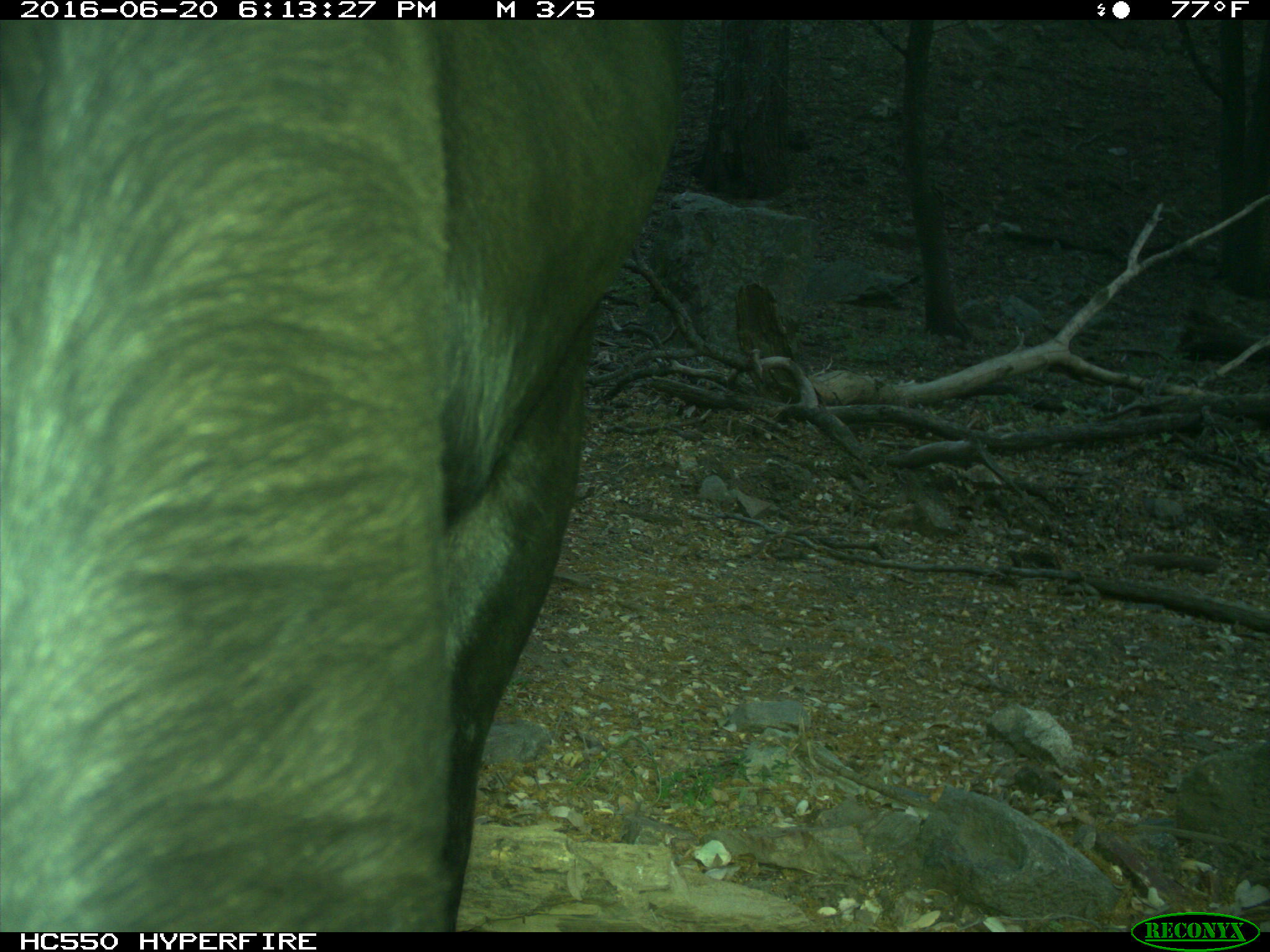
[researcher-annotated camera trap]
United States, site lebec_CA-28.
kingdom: Animalia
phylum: Chordata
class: Mammalia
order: Artiodactyla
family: Bovidae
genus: Bos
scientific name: Bos taurus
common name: domestic cow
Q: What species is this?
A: Bos taurus (domestic cow).